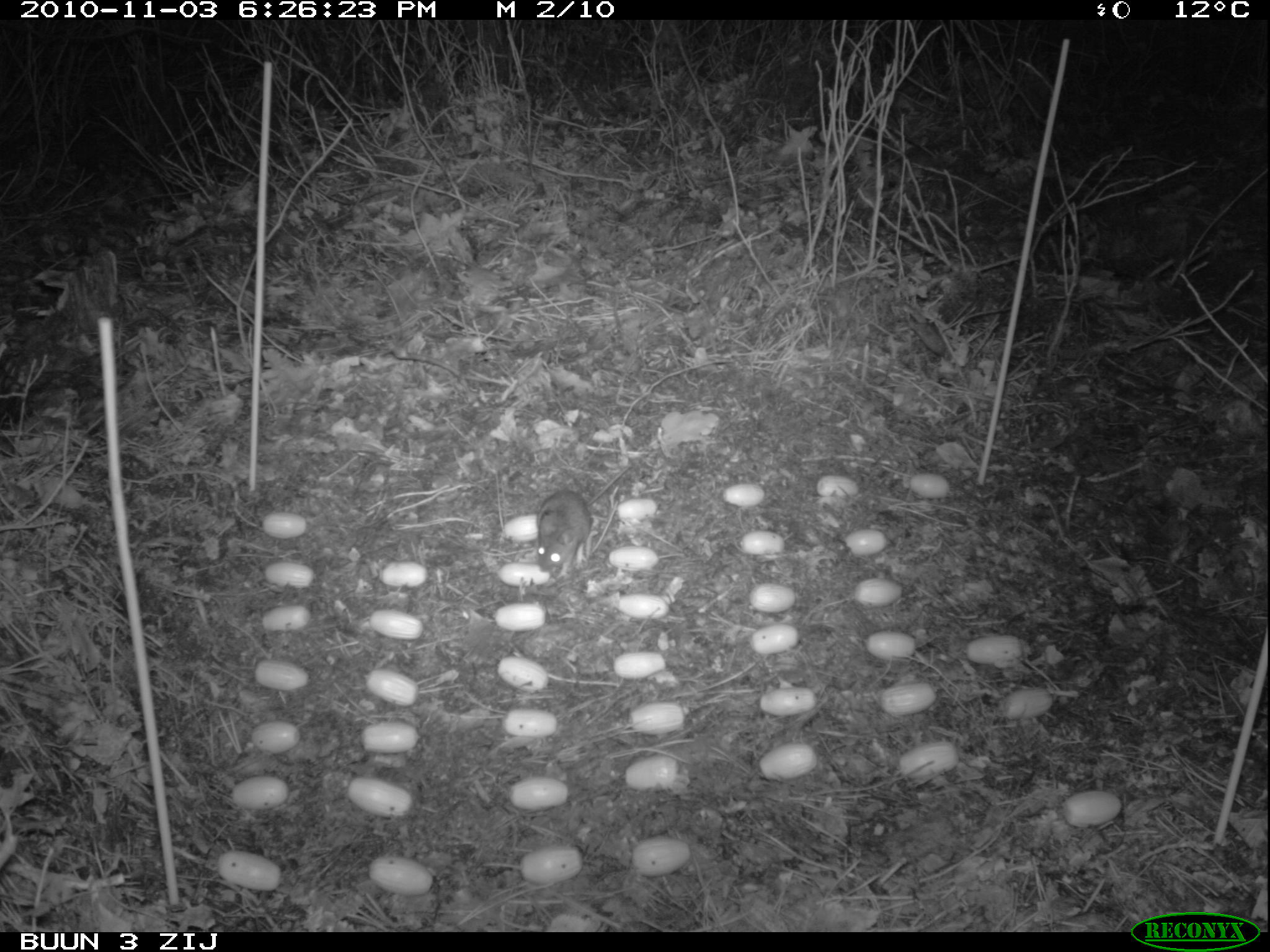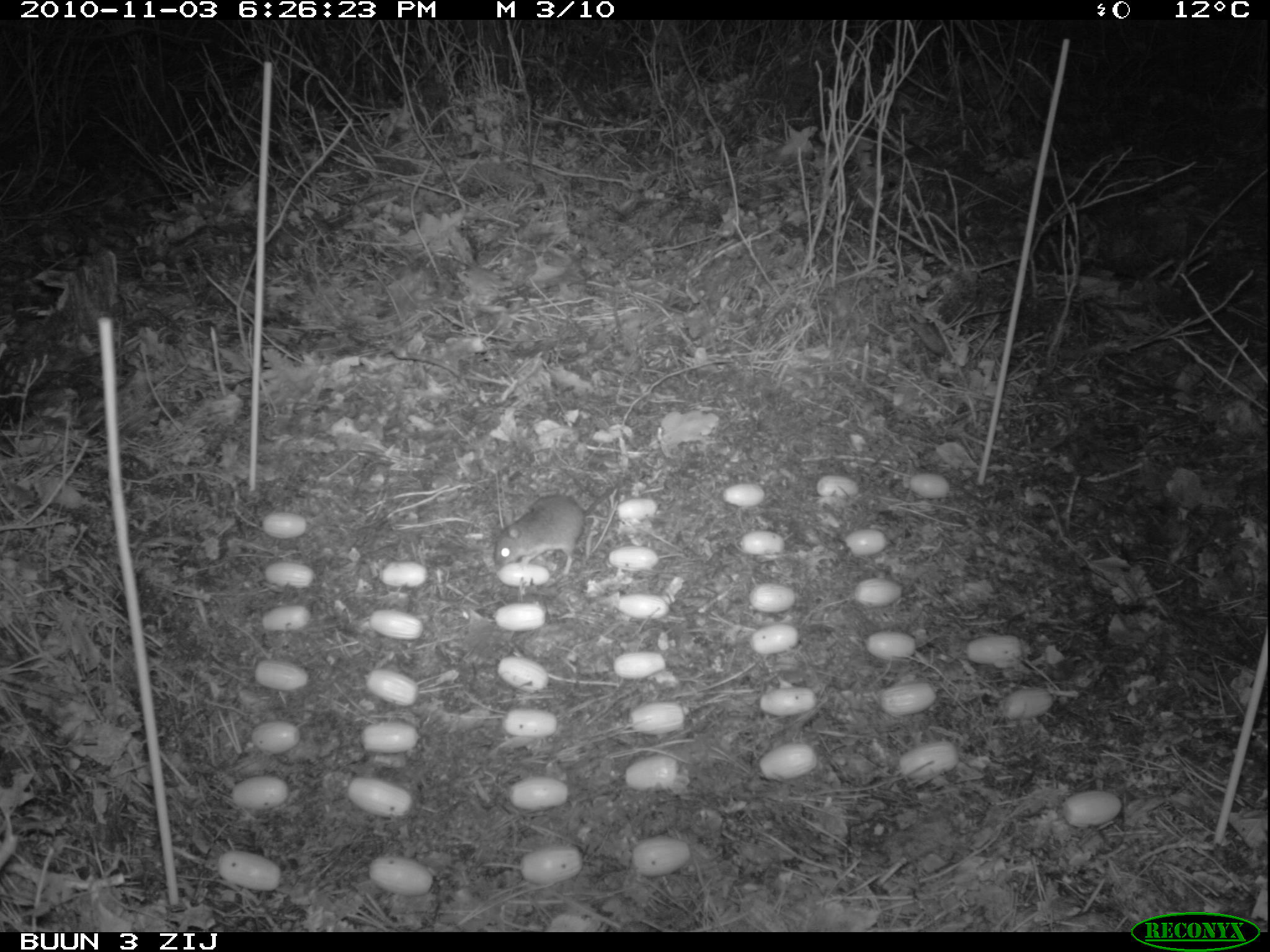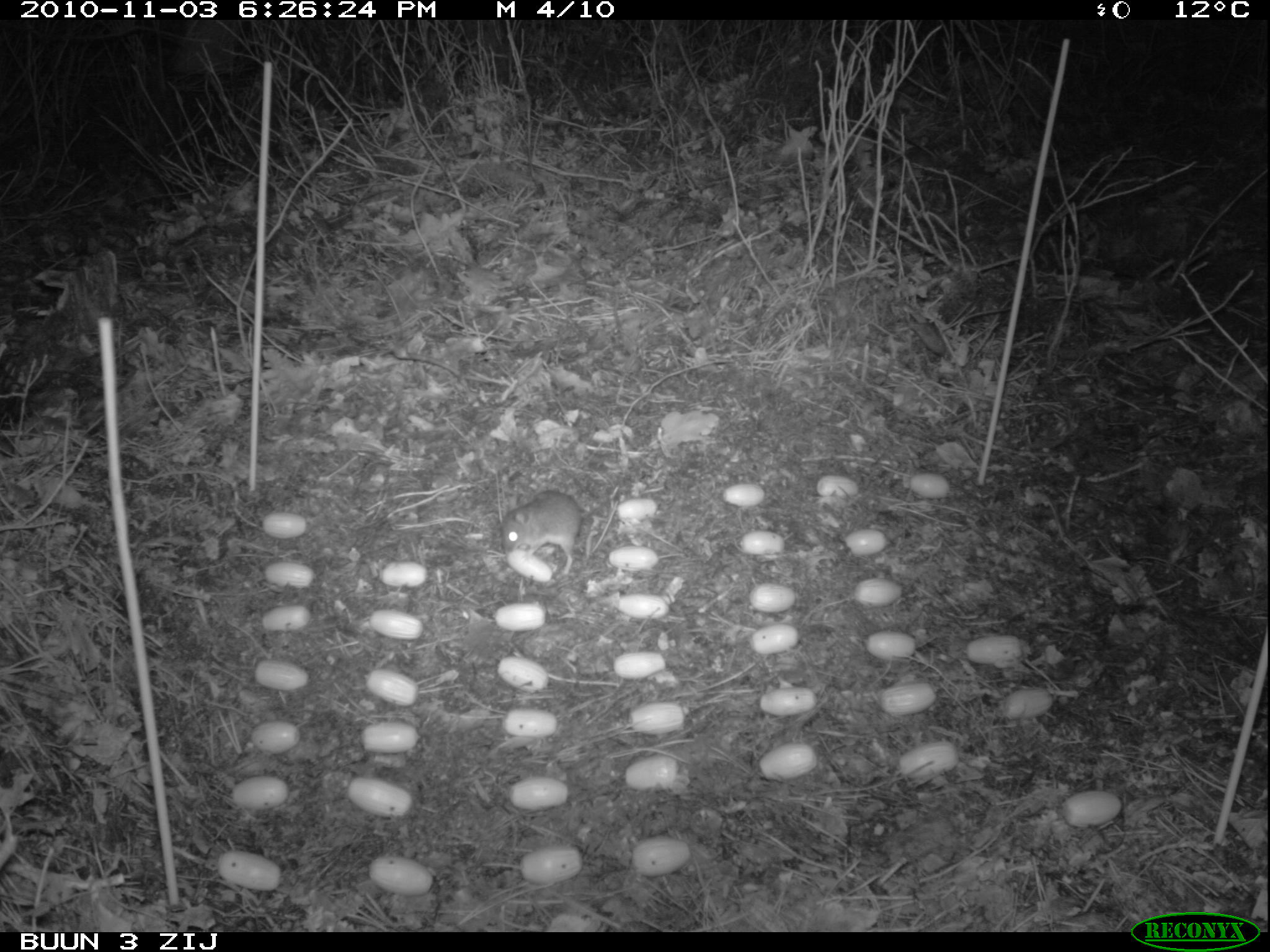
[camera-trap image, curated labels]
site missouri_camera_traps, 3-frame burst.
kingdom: Animalia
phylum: Chordata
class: Mammalia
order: Rodentia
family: Muridae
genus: Apodemus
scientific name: Apodemus sylvaticus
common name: wood mouse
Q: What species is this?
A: Wood mouse (Apodemus sylvaticus).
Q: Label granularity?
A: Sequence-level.